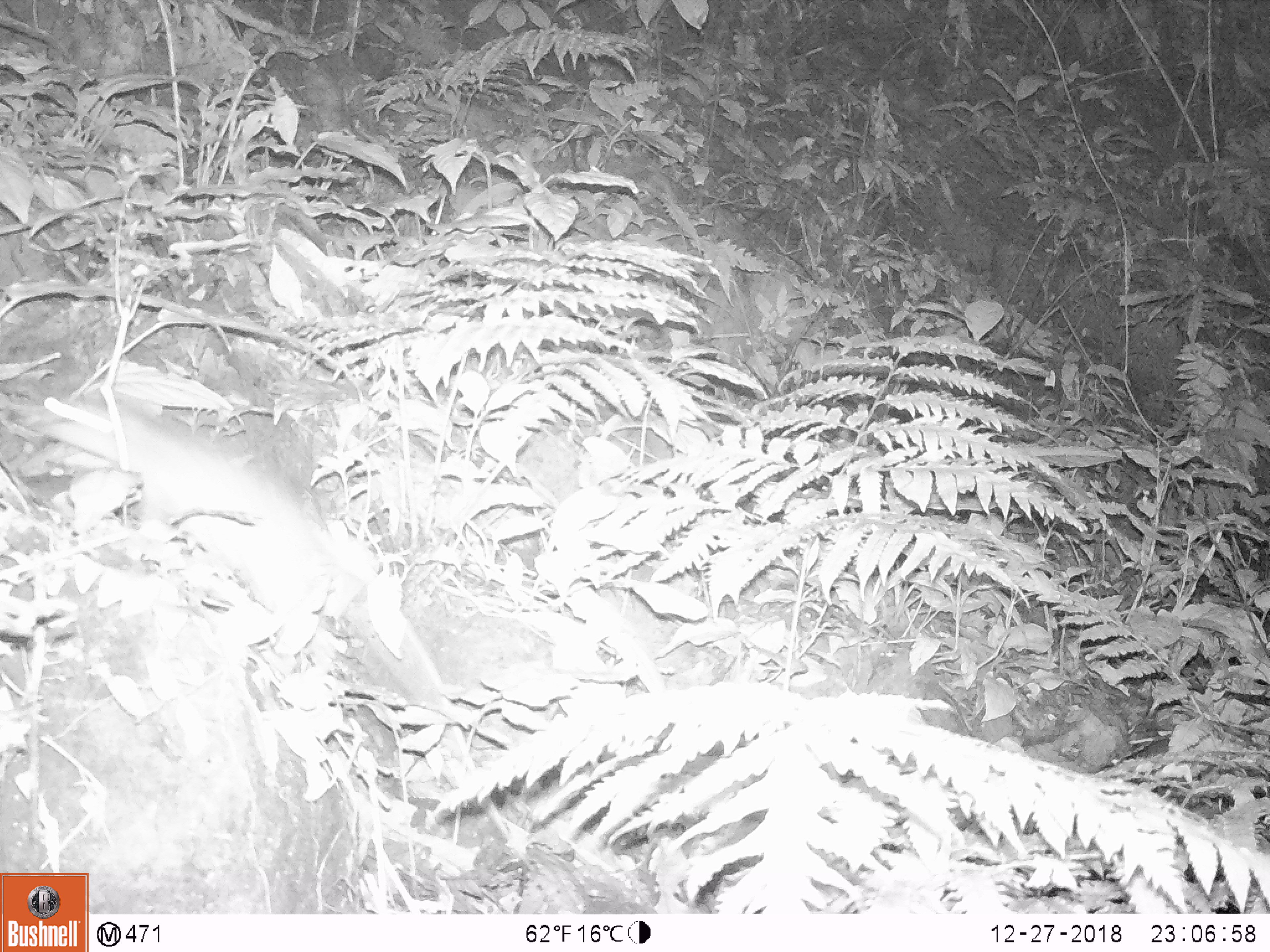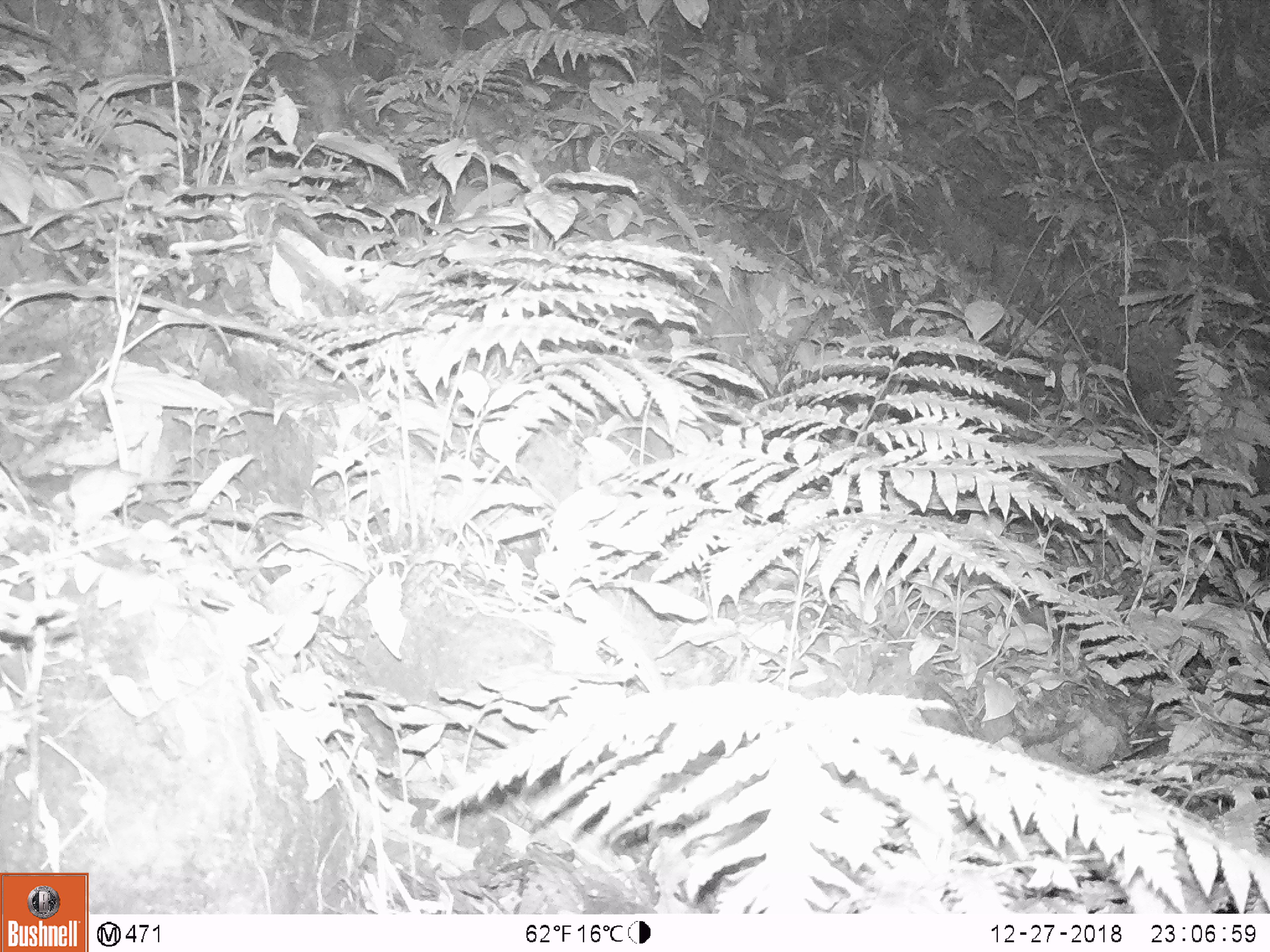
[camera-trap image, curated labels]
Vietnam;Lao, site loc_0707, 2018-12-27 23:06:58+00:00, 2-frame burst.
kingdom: Animalia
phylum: Chordata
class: Mammalia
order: Rodentia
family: Muridae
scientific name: Muridae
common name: old-world mice and rats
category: unidentified murid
Unidentified murid (old-world mice and rats) (Muridae). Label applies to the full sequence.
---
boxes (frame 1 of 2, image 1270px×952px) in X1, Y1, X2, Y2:
unidentified murid: 40, 397, 533, 871